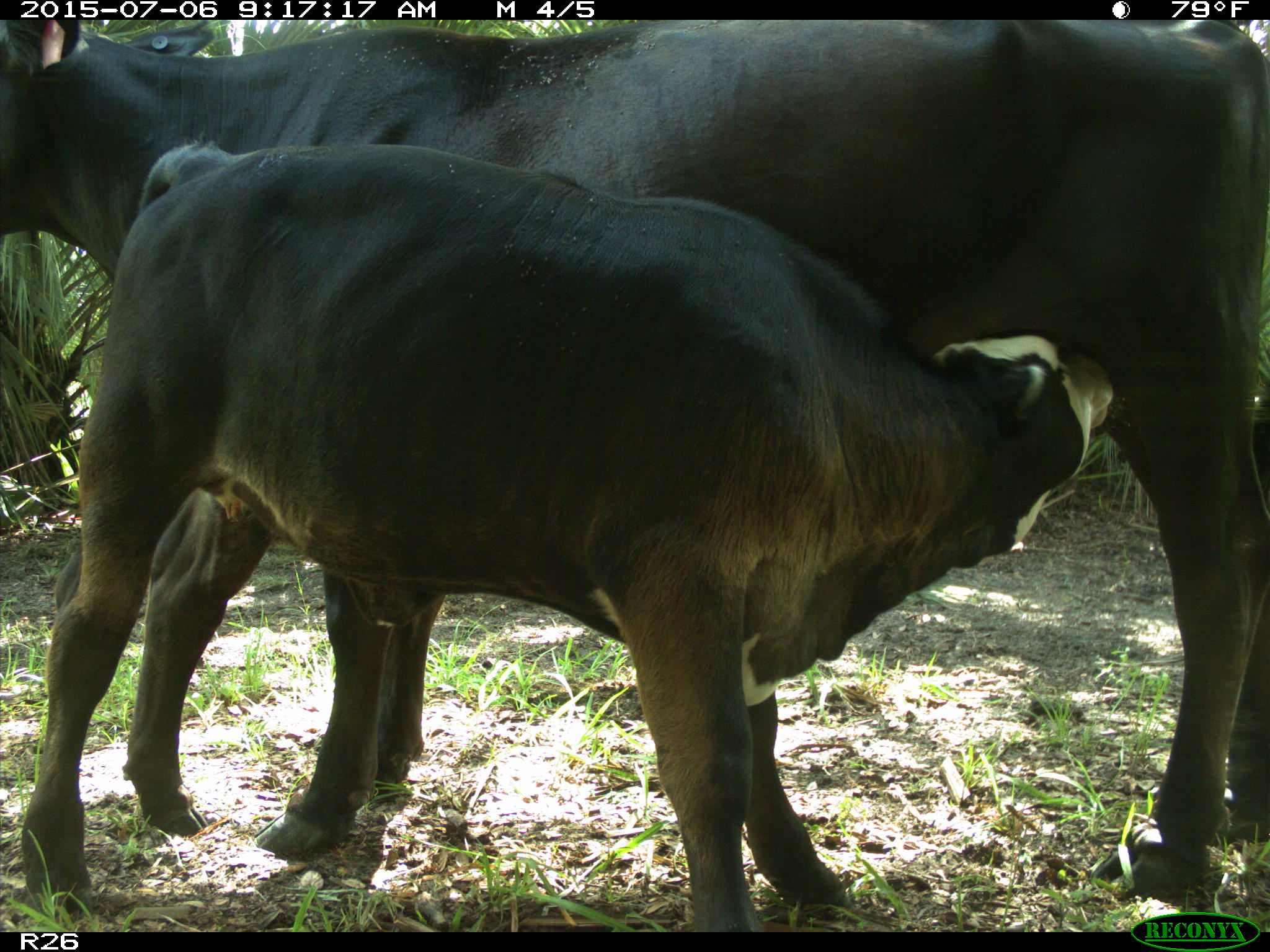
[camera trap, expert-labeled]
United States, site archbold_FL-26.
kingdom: Animalia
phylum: Chordata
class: Mammalia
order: Artiodactyla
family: Bovidae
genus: Bos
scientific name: Bos taurus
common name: domestic cow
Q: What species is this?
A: Bos taurus (domestic cow).